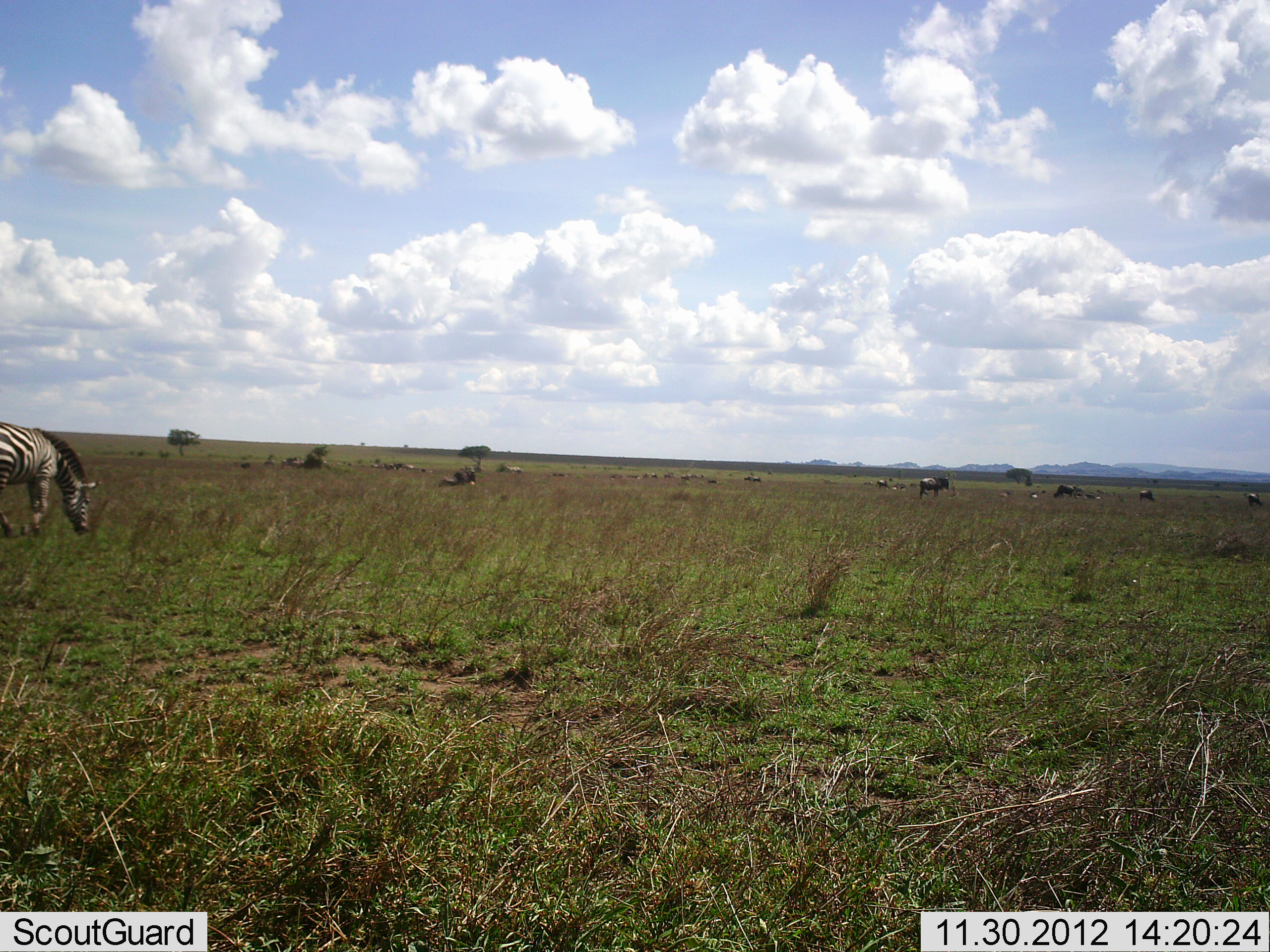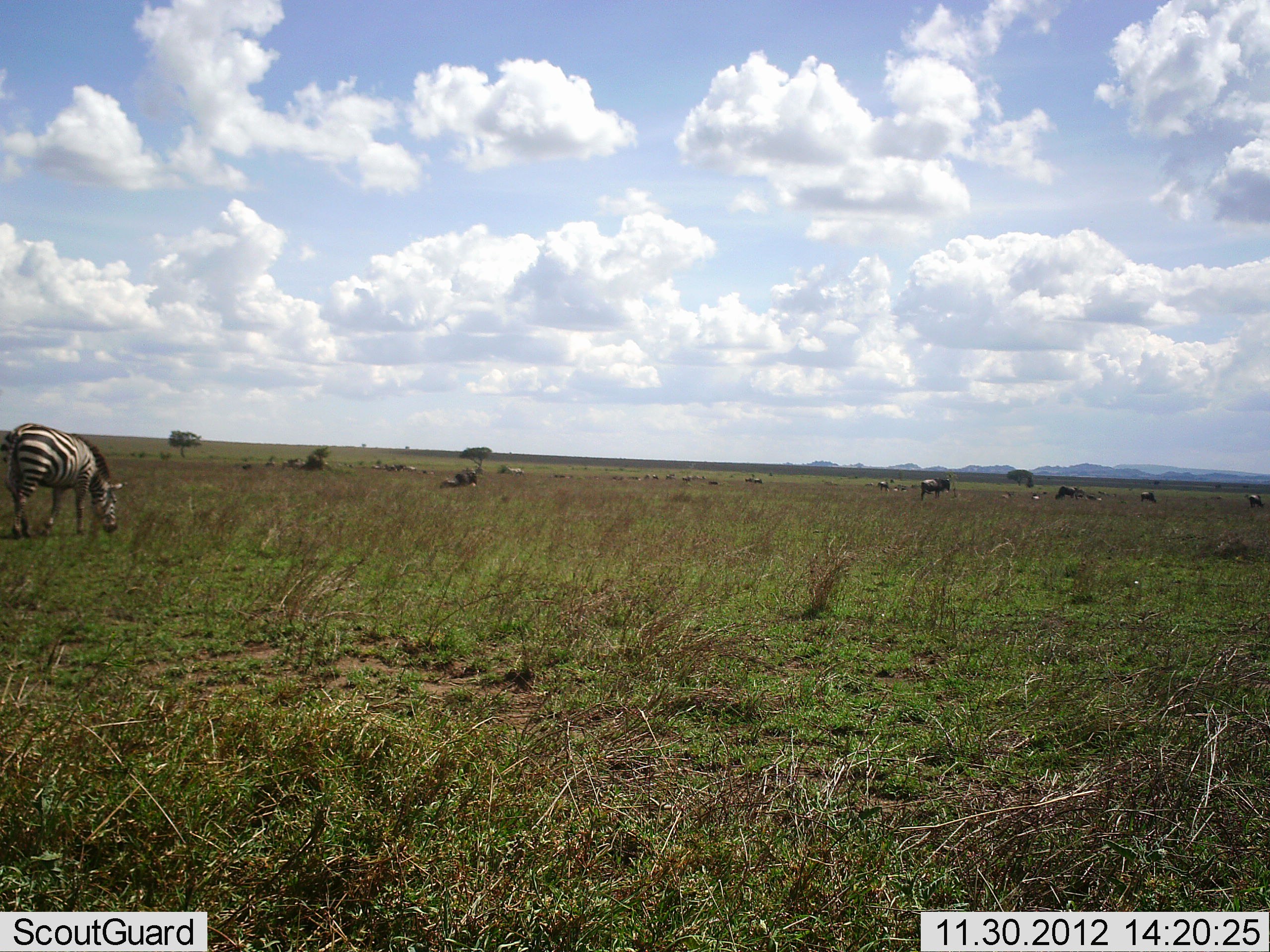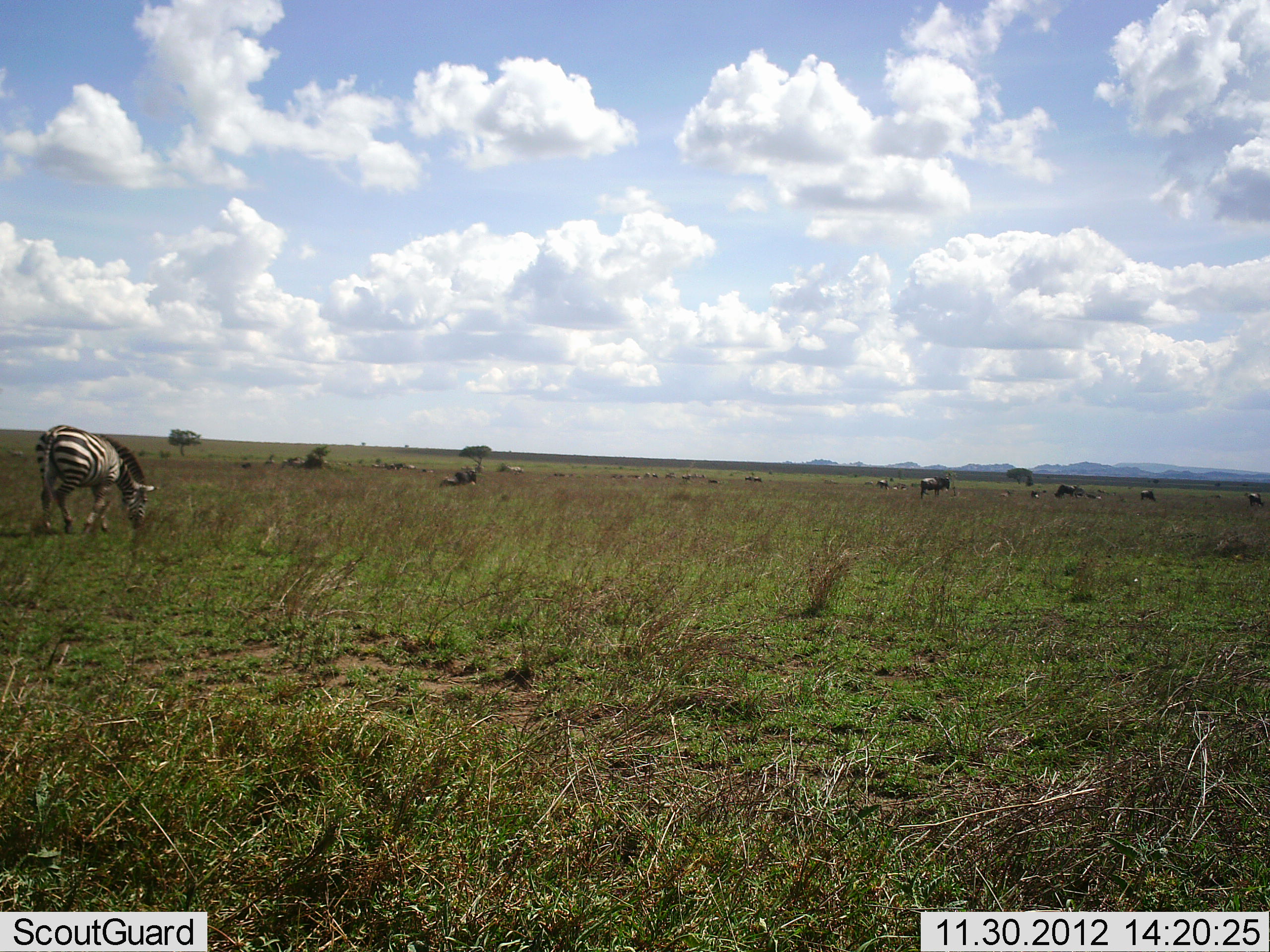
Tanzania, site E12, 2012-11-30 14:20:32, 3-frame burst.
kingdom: Animalia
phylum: Chordata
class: Mammalia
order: Artiodactyla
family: Bovidae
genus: Connochaetes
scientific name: Connochaetes taurinus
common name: blue wildebeest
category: wildebeest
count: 8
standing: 70%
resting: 30%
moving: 10%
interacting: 0%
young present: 0%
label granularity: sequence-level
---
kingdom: Animalia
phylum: Chordata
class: Mammalia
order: Perissodactyla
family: Equidae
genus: Equus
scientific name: Equus quagga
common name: plains zebra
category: zebra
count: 1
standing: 6%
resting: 0%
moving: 33%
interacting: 0%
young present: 0%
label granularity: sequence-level